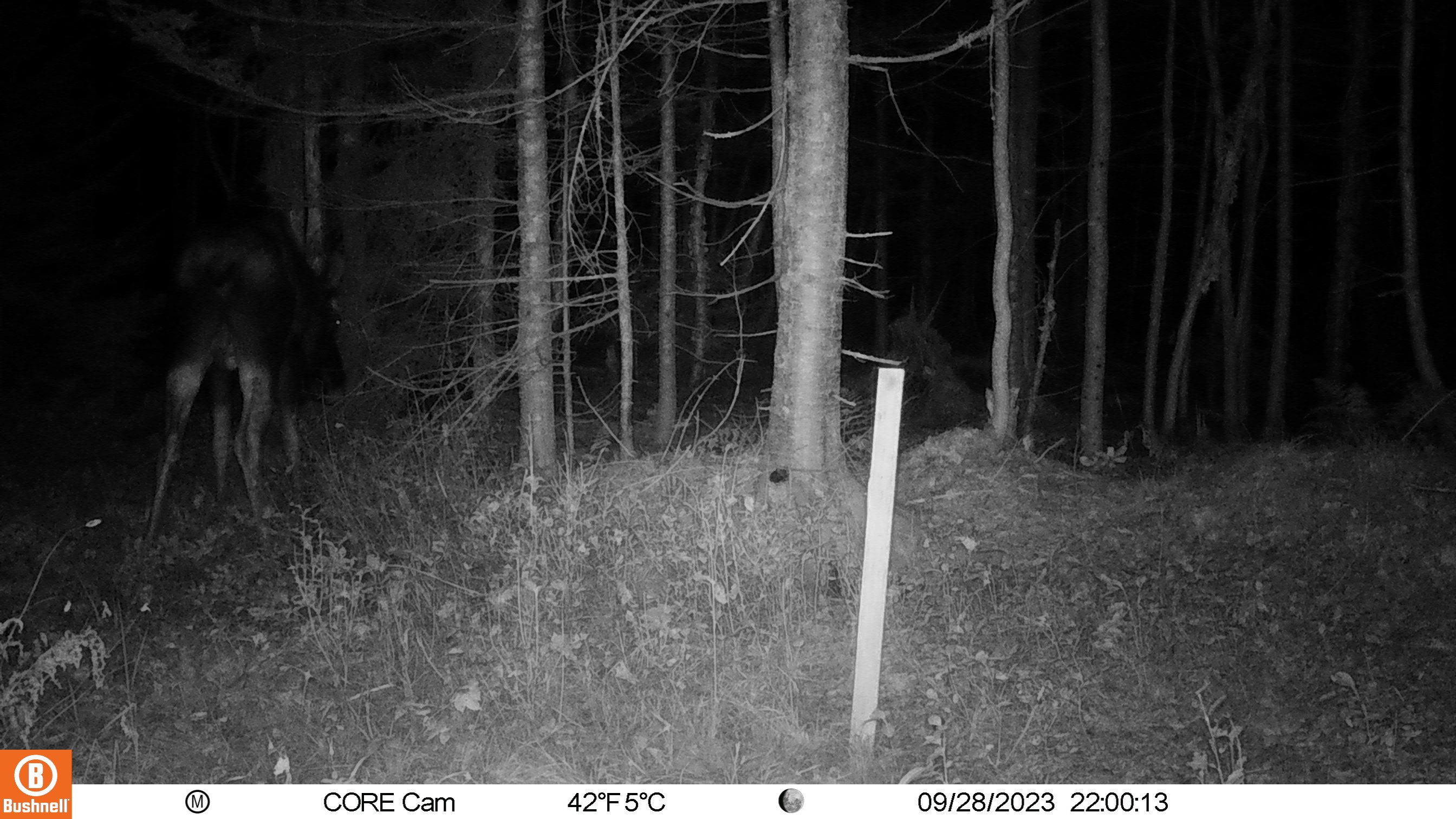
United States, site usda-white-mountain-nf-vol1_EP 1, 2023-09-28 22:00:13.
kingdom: Animalia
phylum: Chordata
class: Mammalia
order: Artiodactyla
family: Cervidae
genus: Alces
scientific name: Alces alces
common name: moose